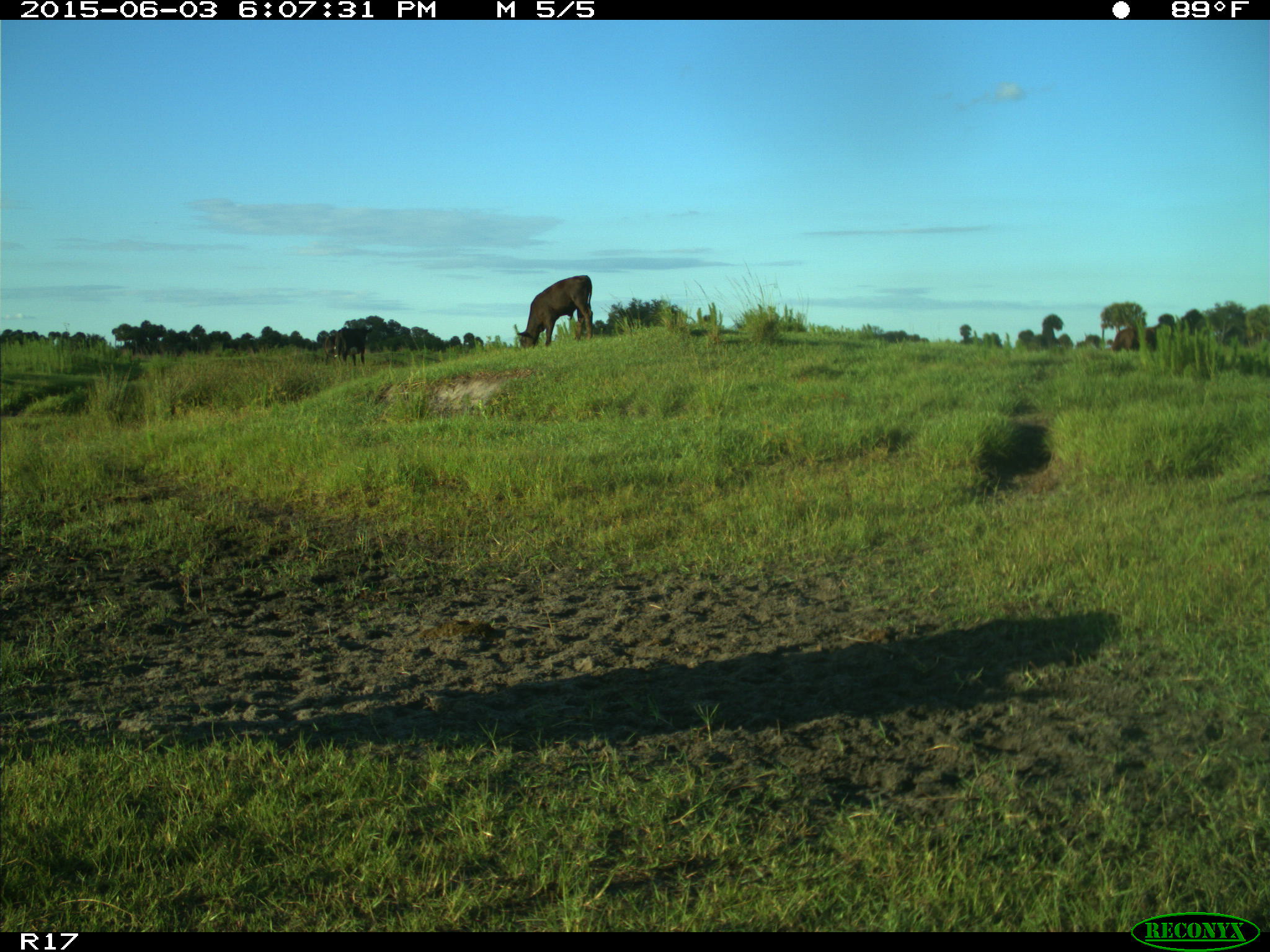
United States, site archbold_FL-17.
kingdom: Animalia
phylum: Chordata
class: Mammalia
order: Artiodactyla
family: Bovidae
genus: Bos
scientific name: Bos taurus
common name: domestic cow